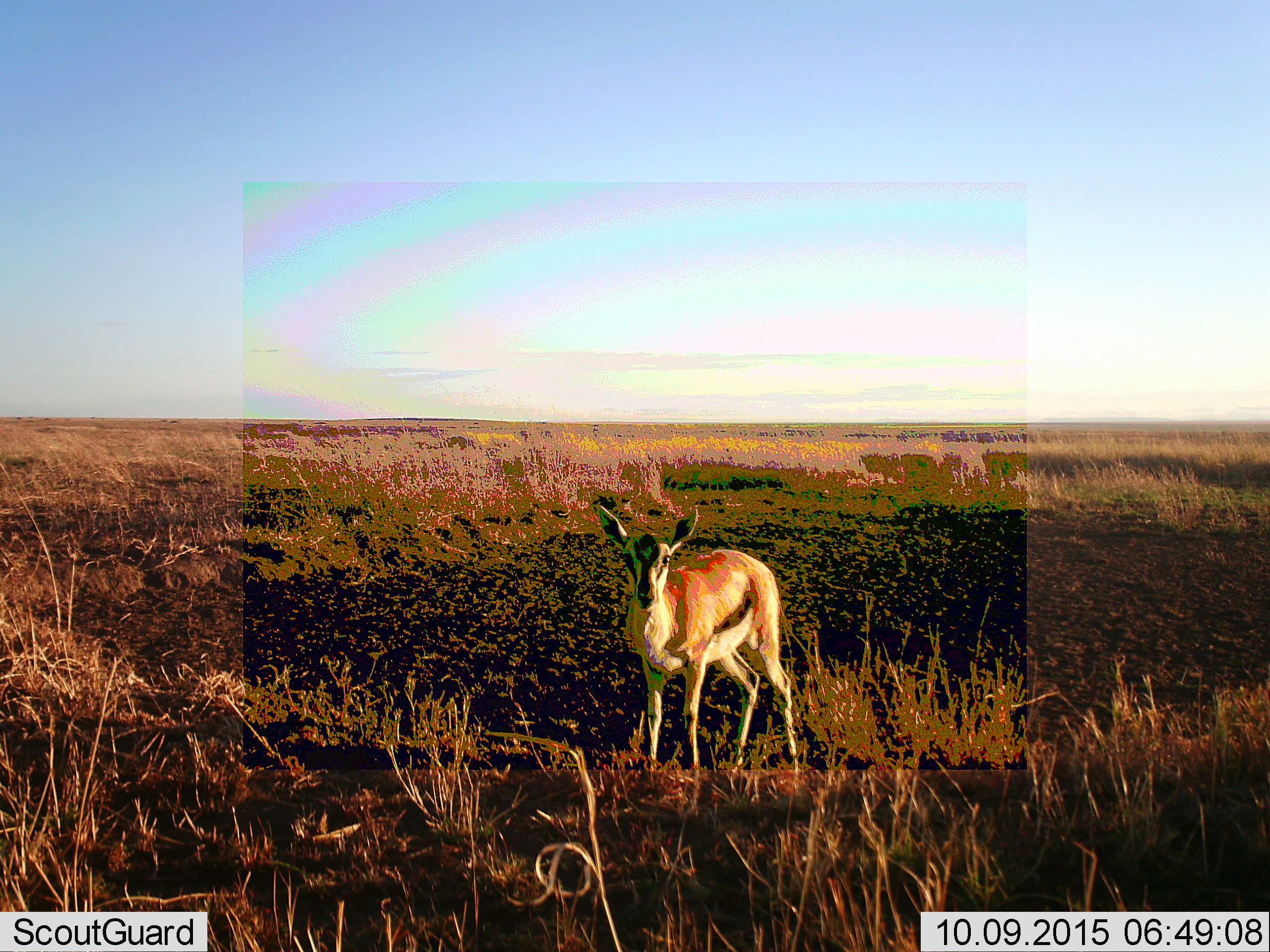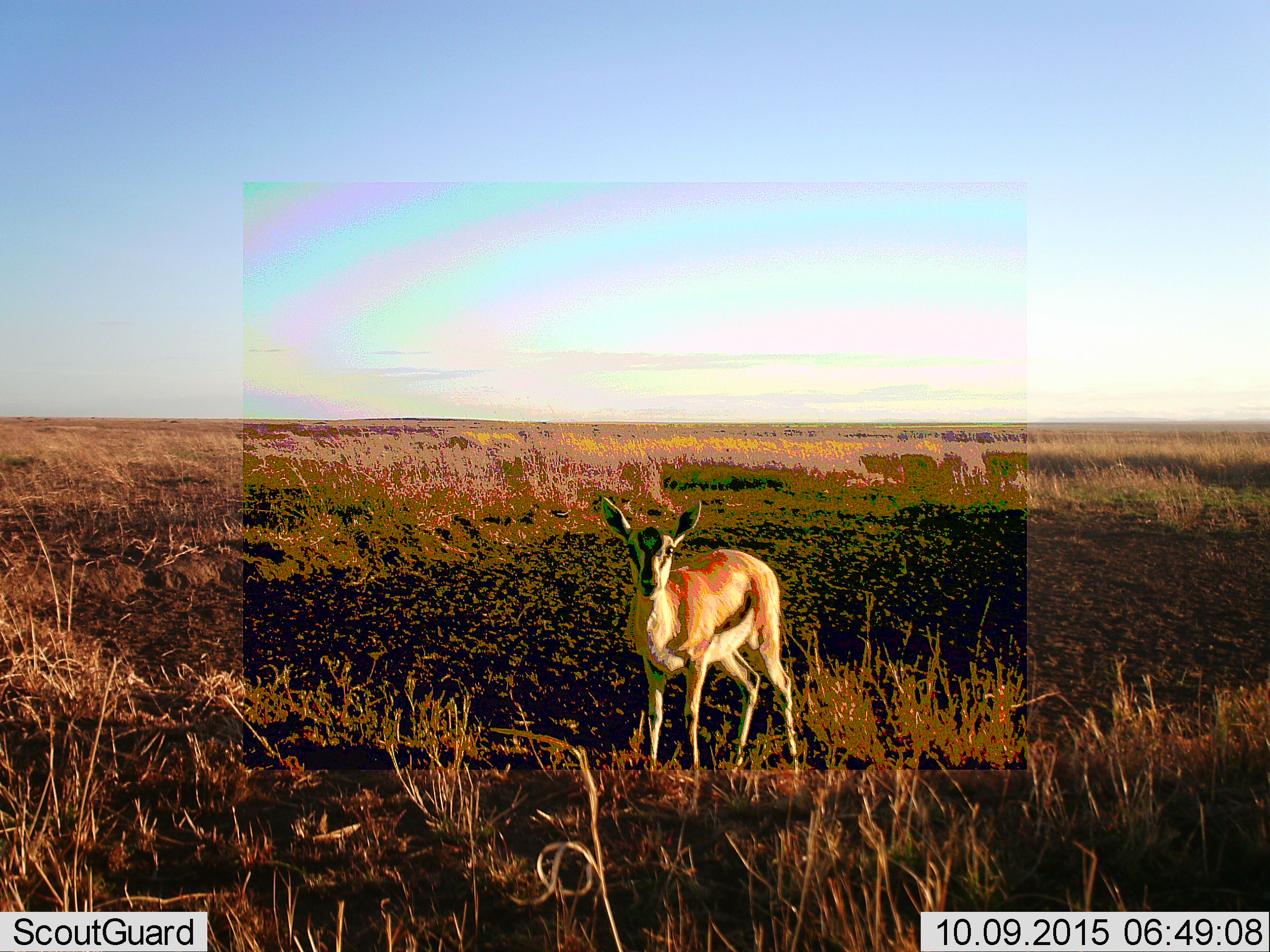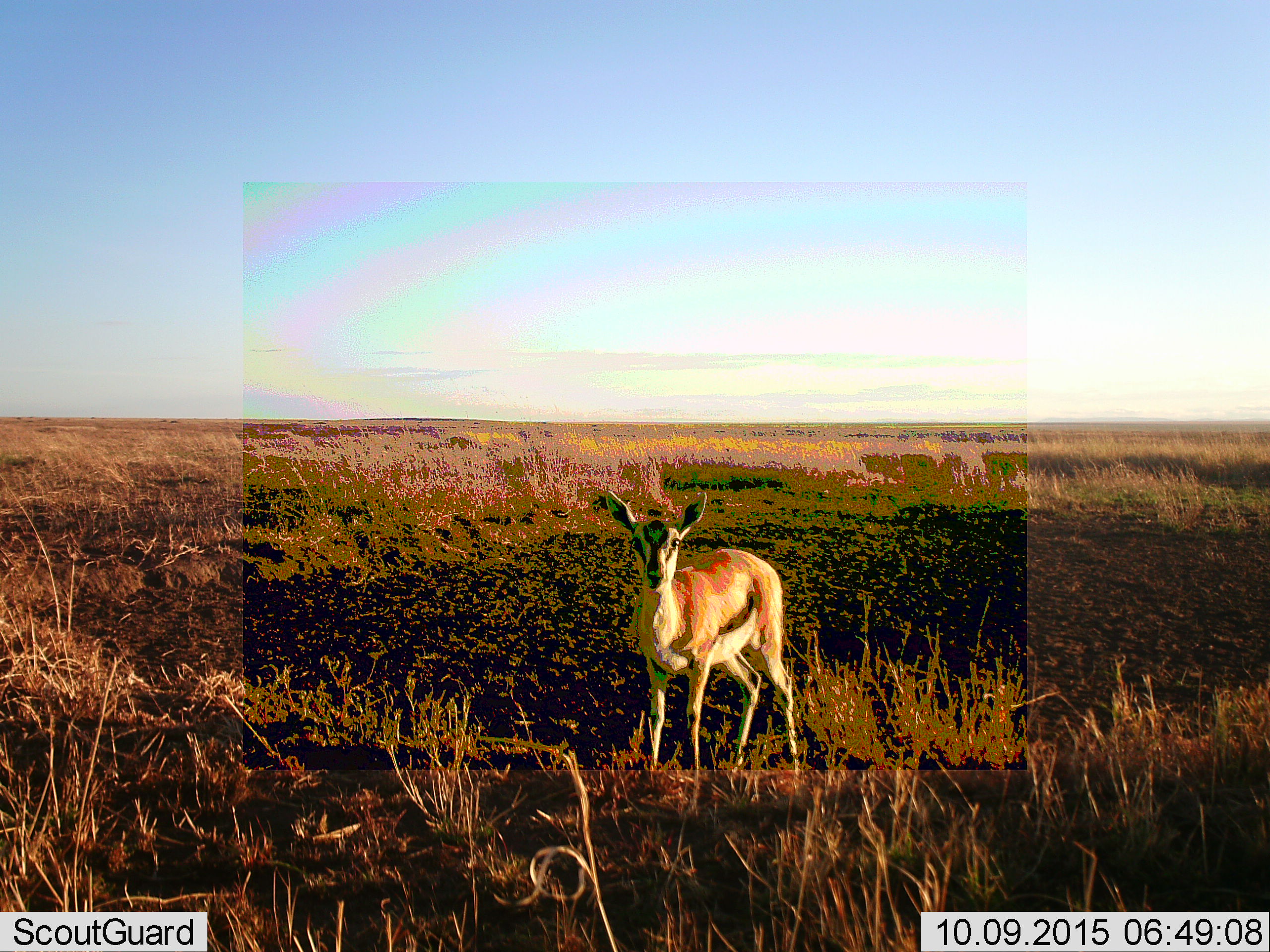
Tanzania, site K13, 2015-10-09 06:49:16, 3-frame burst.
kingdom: Animalia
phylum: Chordata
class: Mammalia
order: Artiodactyla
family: Bovidae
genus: Eudorcas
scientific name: Eudorcas thomsonii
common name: thomson's gazelle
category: gazellethomsons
Gazellethomsons (thomson's gazelle) (Eudorcas thomsonii), count 1. Behavior (volunteer vote fractions): standing 90%, resting 0%, moving 10%, interacting 0%. Young present (vote fraction): 0%. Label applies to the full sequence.